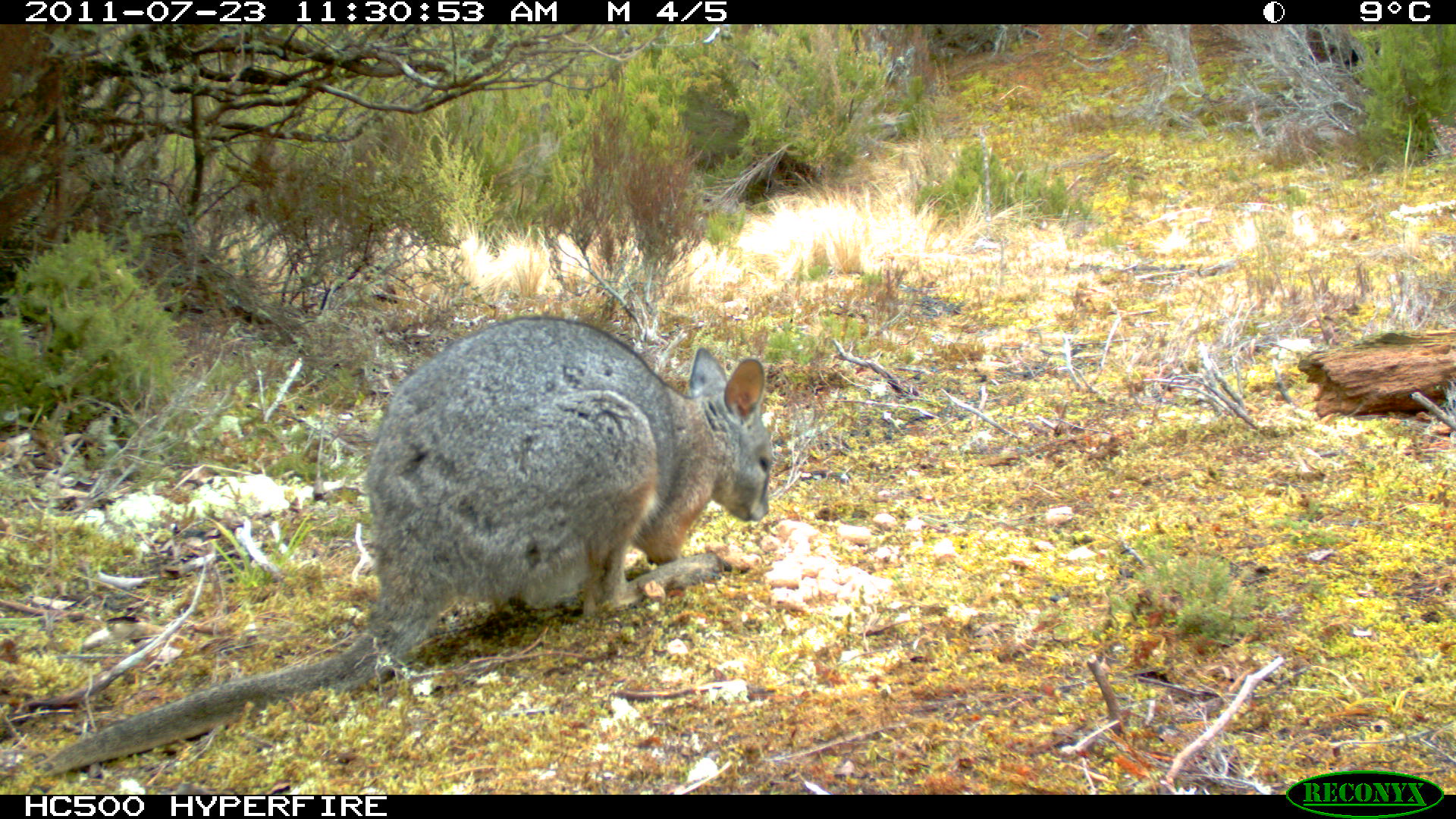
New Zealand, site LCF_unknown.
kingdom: Animalia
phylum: Chordata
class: Mammalia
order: Diprotodontia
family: Macropodidae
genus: Notamacropus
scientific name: Notamacropus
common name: wallaby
Wallaby (Notamacropus).